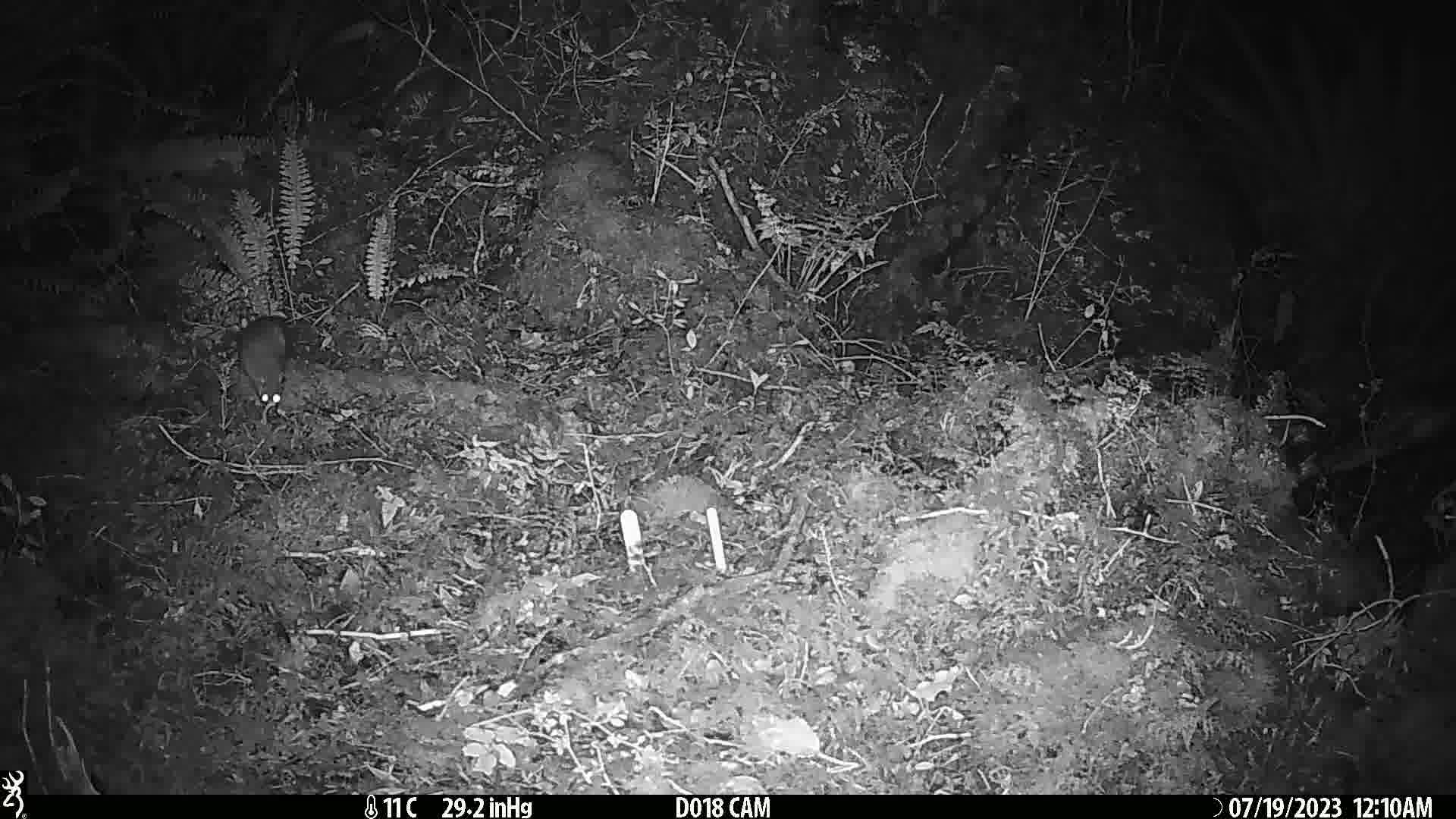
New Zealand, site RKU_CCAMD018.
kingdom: Animalia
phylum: Chordata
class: Mammalia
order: Rodentia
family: Muridae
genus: Rattus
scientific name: Rattus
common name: rat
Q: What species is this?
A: Rat (Rattus).